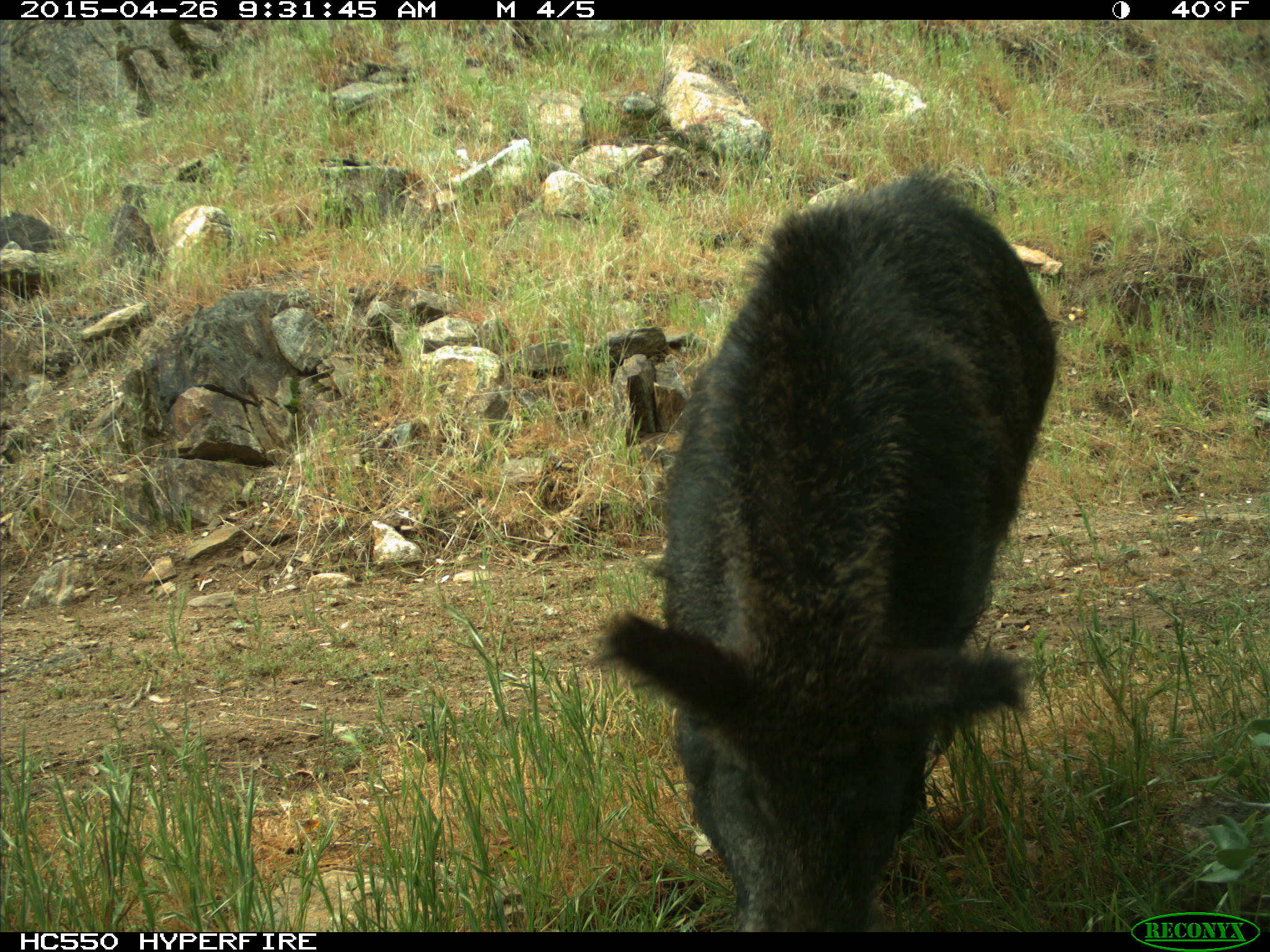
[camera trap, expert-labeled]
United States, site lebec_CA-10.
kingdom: Animalia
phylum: Chordata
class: Mammalia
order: Artiodactyla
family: Suidae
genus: Sus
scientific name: Sus scrofa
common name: wild boar